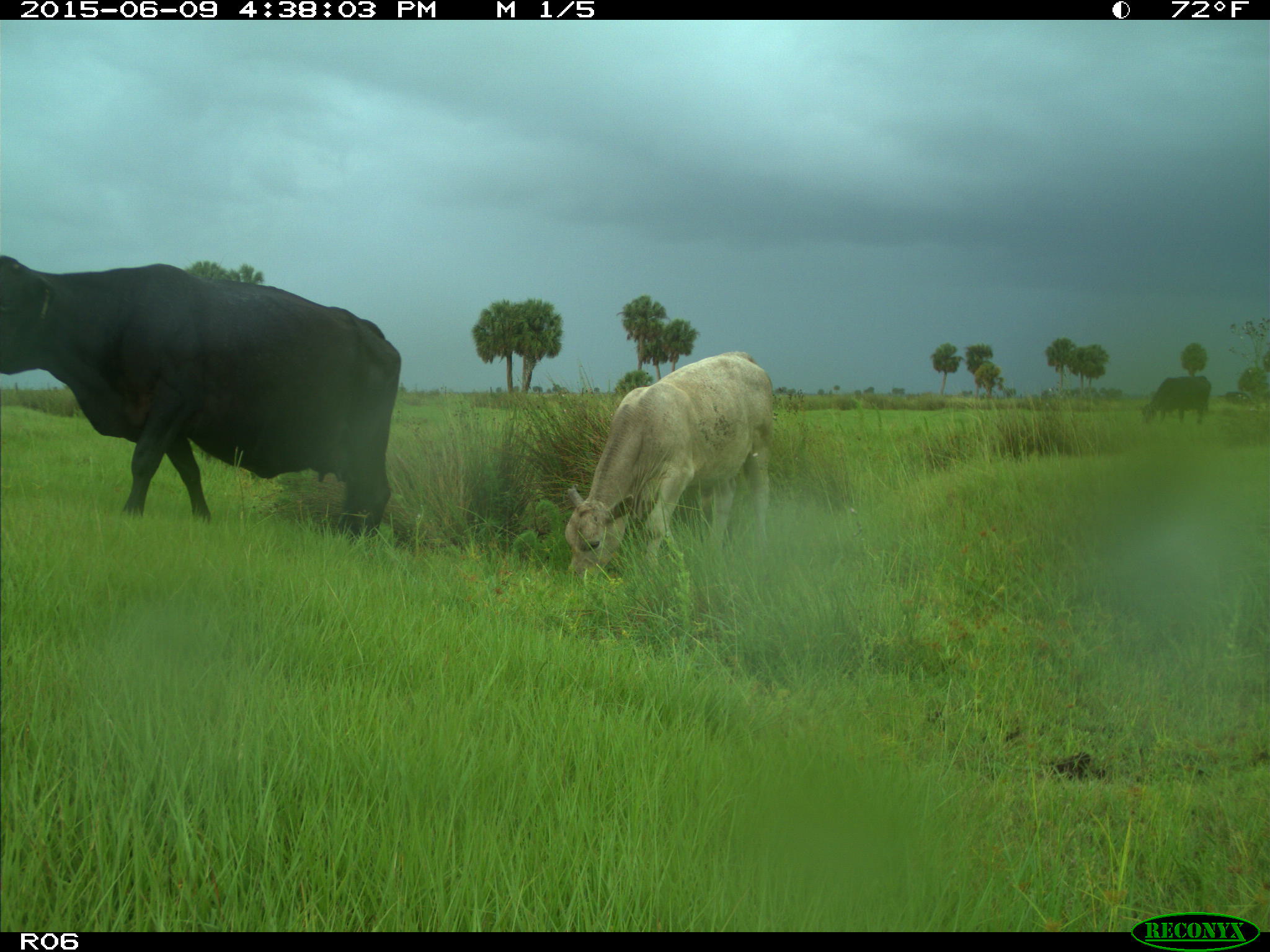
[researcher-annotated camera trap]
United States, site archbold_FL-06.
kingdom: Animalia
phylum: Chordata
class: Mammalia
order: Artiodactyla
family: Bovidae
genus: Bos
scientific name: Bos taurus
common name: domestic cow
Bos taurus (domestic cow).